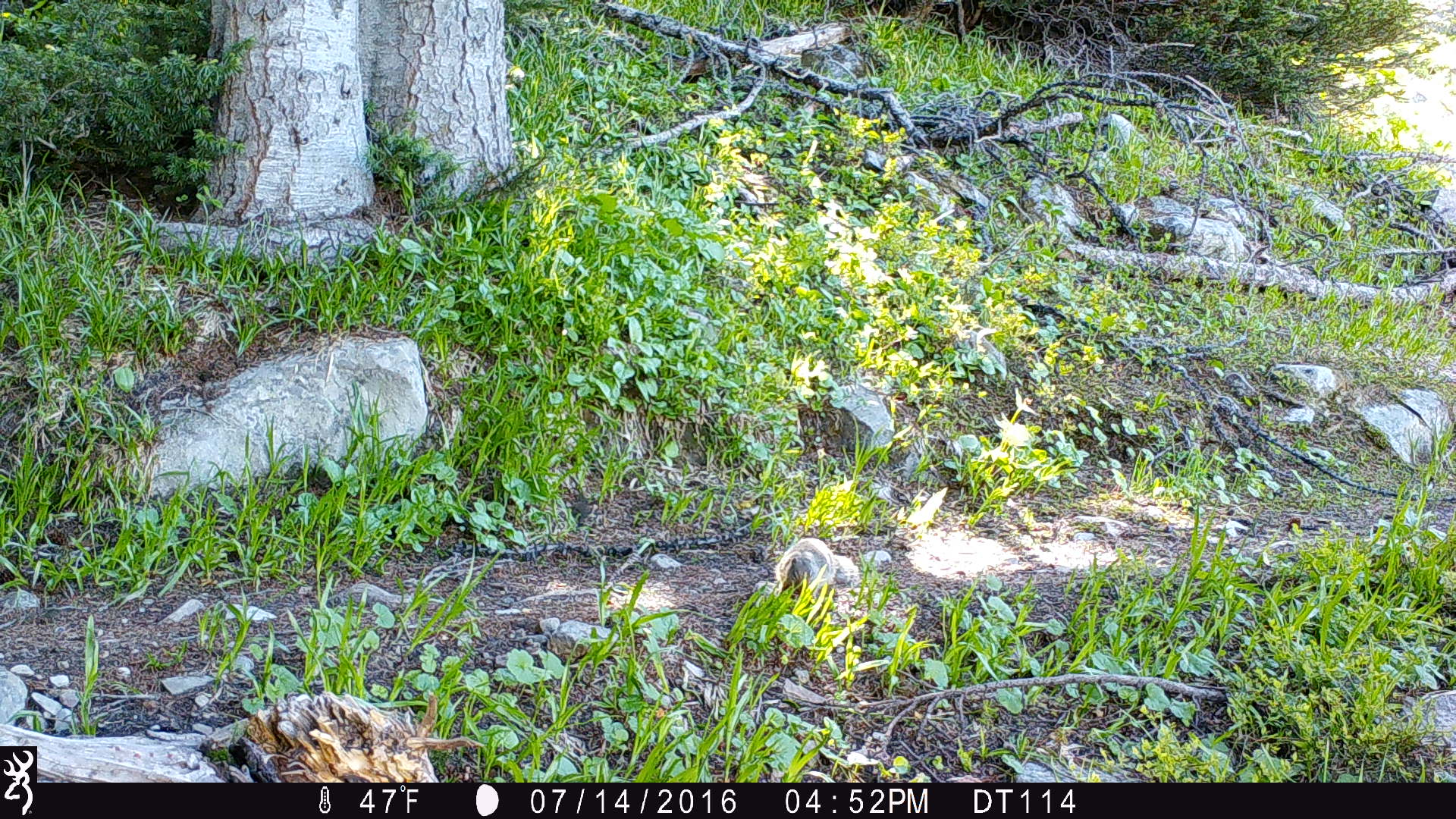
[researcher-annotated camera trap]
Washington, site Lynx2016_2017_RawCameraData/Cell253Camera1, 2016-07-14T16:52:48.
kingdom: Animalia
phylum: Chordata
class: Mammalia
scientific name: Mammalia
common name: small mammal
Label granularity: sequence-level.